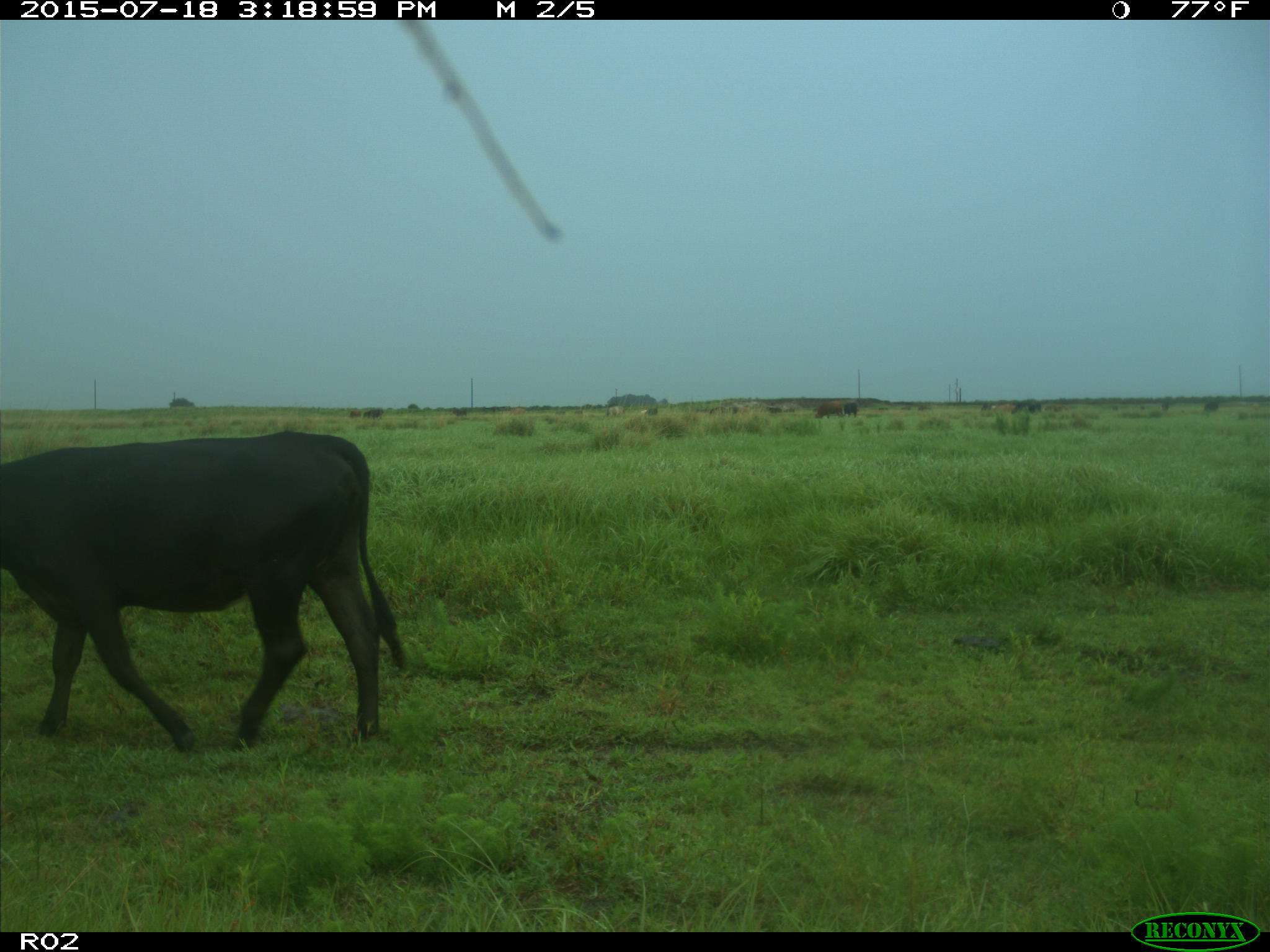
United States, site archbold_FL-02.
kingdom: Animalia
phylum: Chordata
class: Mammalia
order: Artiodactyla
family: Bovidae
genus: Bos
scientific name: Bos taurus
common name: domestic cow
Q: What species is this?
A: Bos taurus (domestic cow).